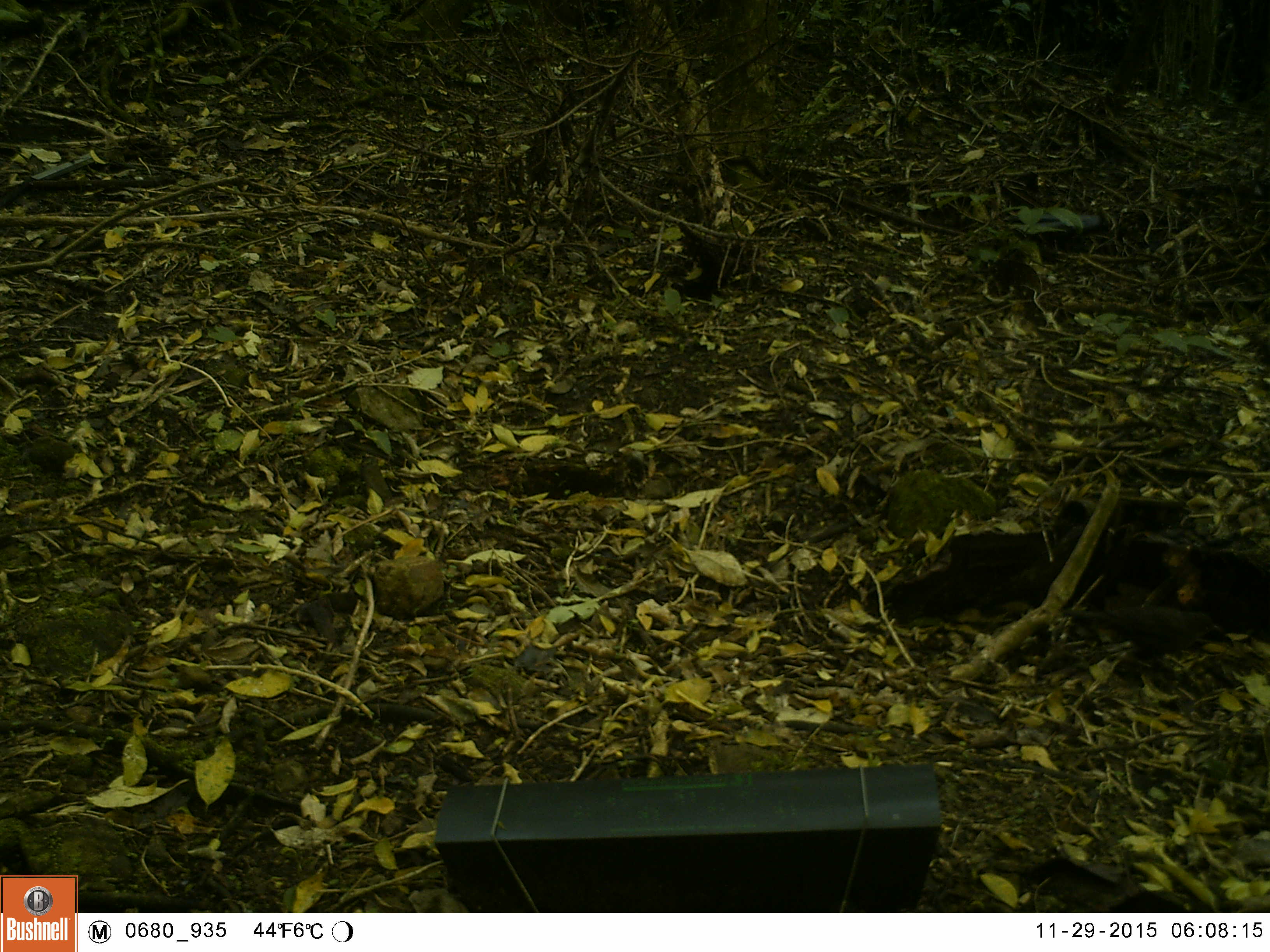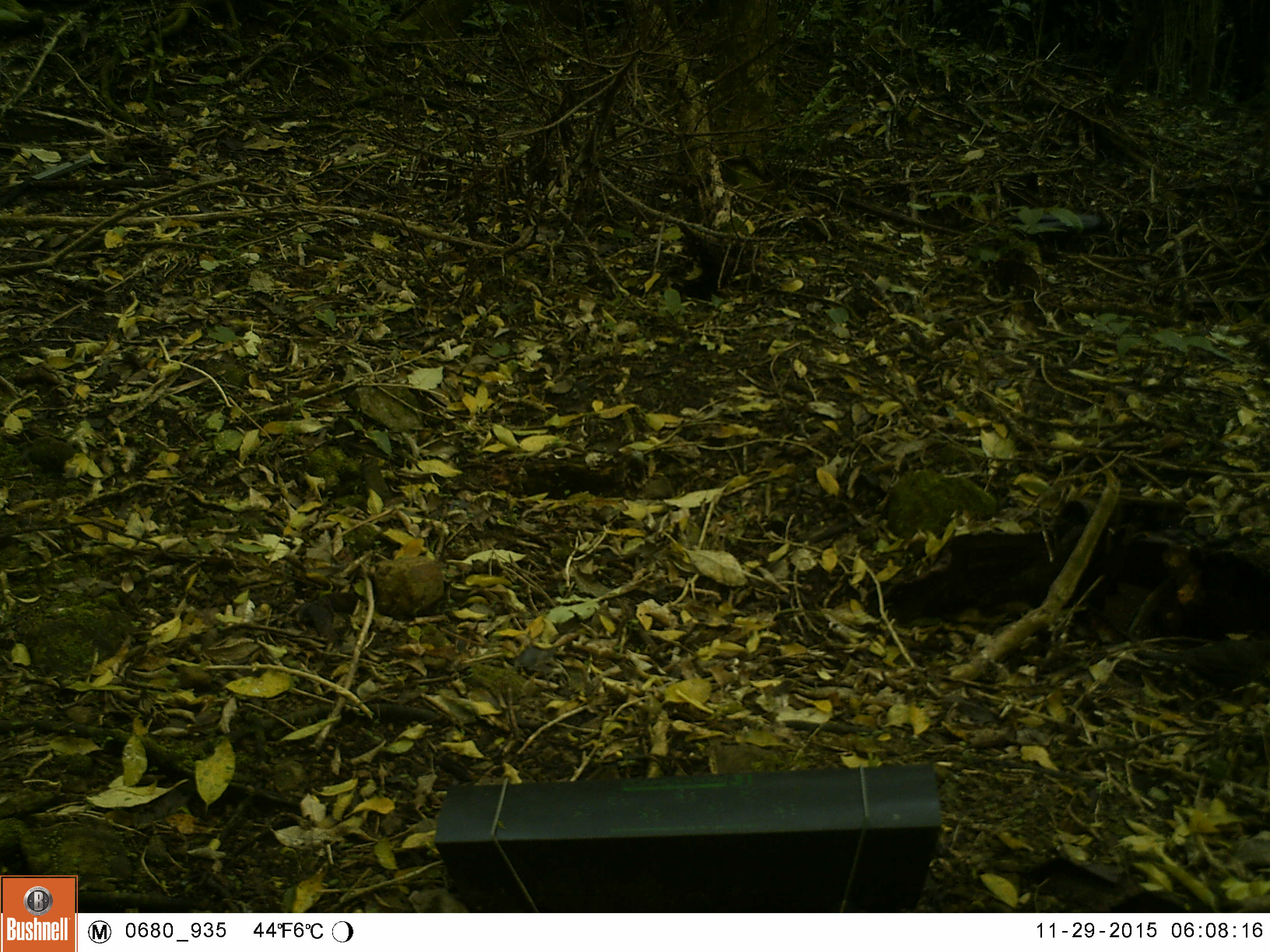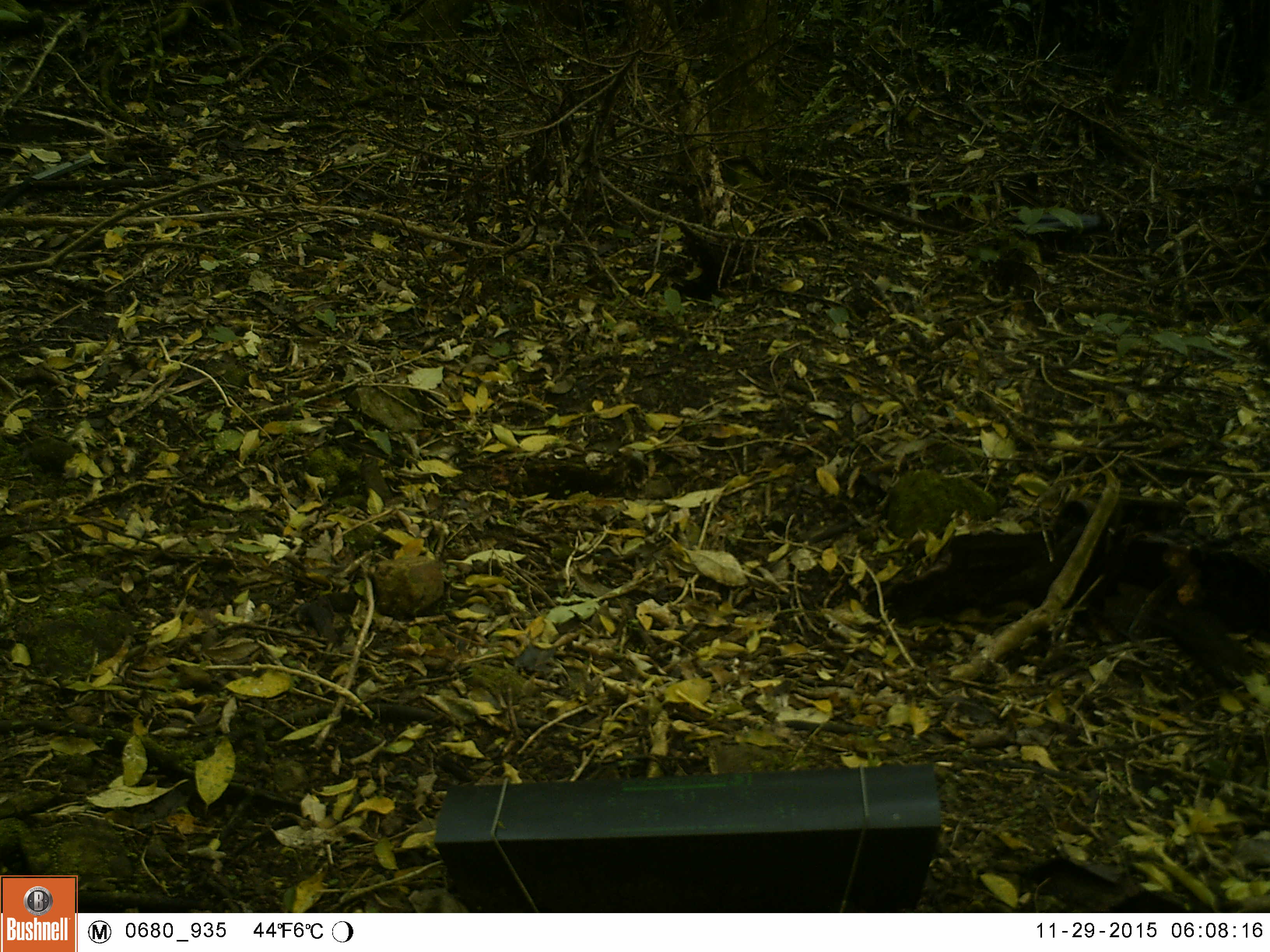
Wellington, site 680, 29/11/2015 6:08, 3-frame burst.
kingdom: Animalia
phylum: Chordata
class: Aves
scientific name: Aves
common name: bird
Bird (Aves).